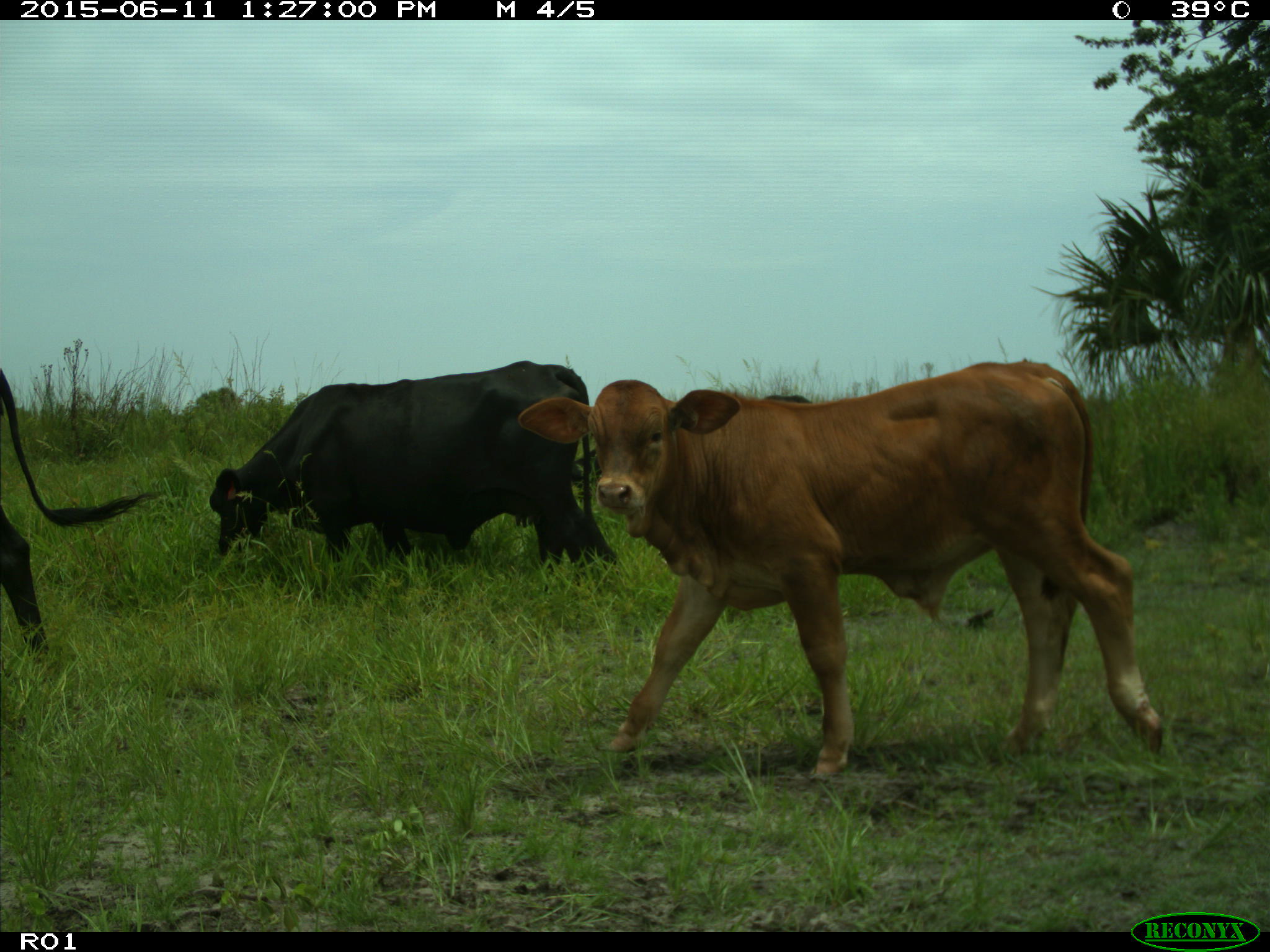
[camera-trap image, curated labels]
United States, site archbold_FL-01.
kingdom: Animalia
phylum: Chordata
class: Mammalia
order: Artiodactyla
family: Bovidae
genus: Bos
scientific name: Bos taurus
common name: domestic cow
Bos taurus (domestic cow).